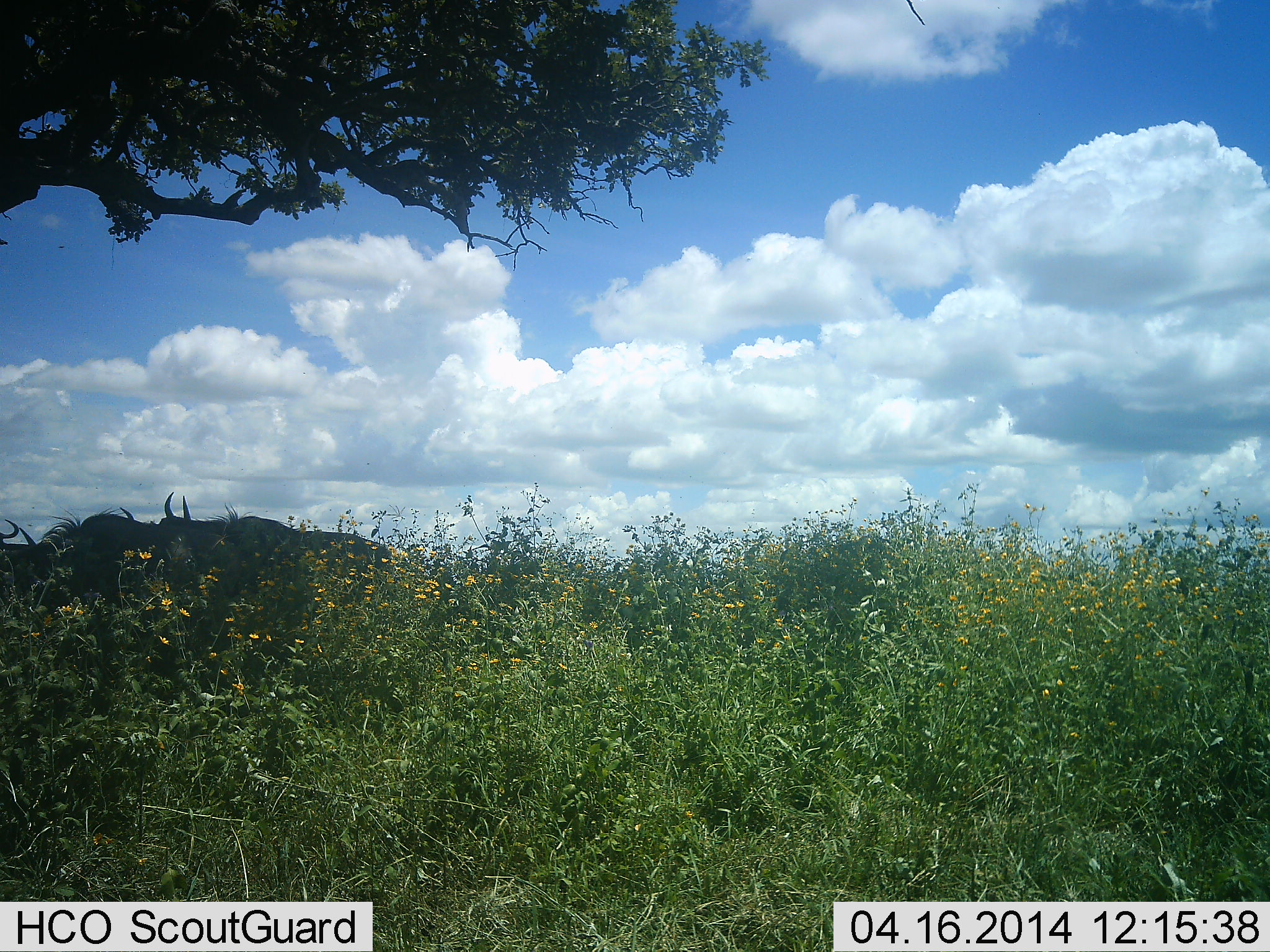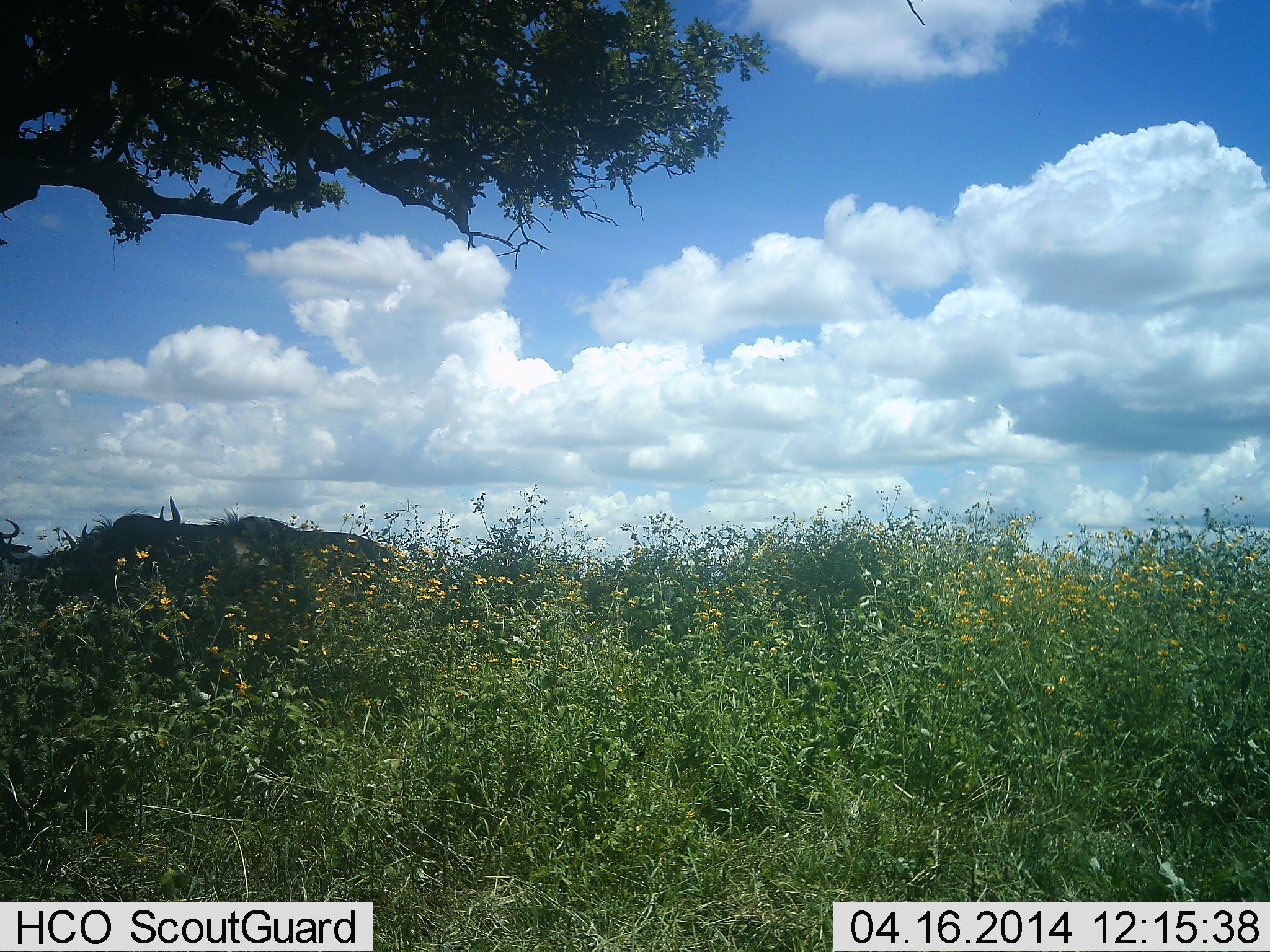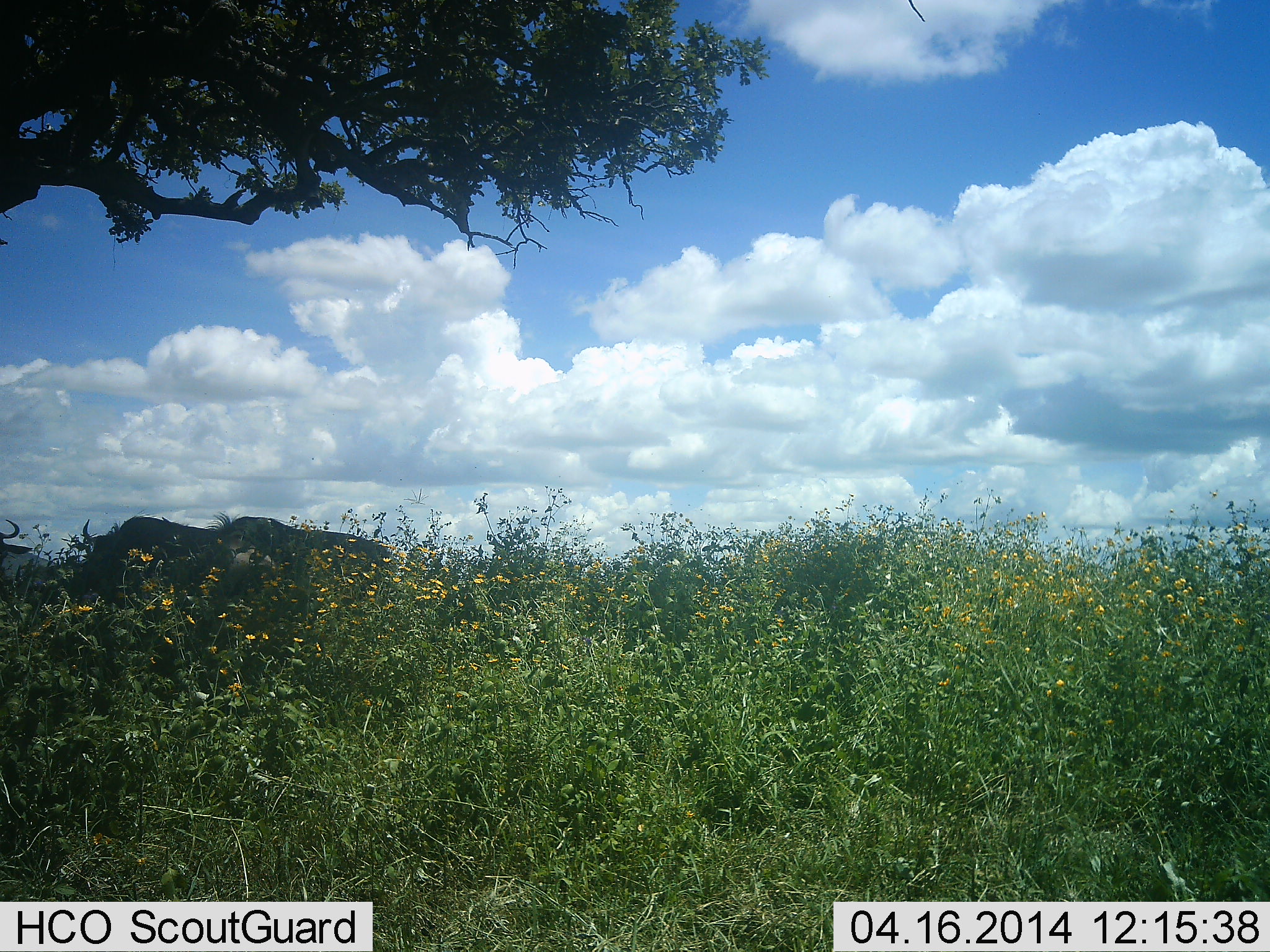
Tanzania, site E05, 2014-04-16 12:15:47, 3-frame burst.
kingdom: Animalia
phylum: Chordata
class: Mammalia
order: Artiodactyla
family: Bovidae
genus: Connochaetes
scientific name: Connochaetes taurinus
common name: blue wildebeest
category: wildebeest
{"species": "wildebeest (blue wildebeest) (Connochaetes taurinus)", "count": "3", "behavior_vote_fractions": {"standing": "45%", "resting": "9%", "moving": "27%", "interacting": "0%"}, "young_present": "0%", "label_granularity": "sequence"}